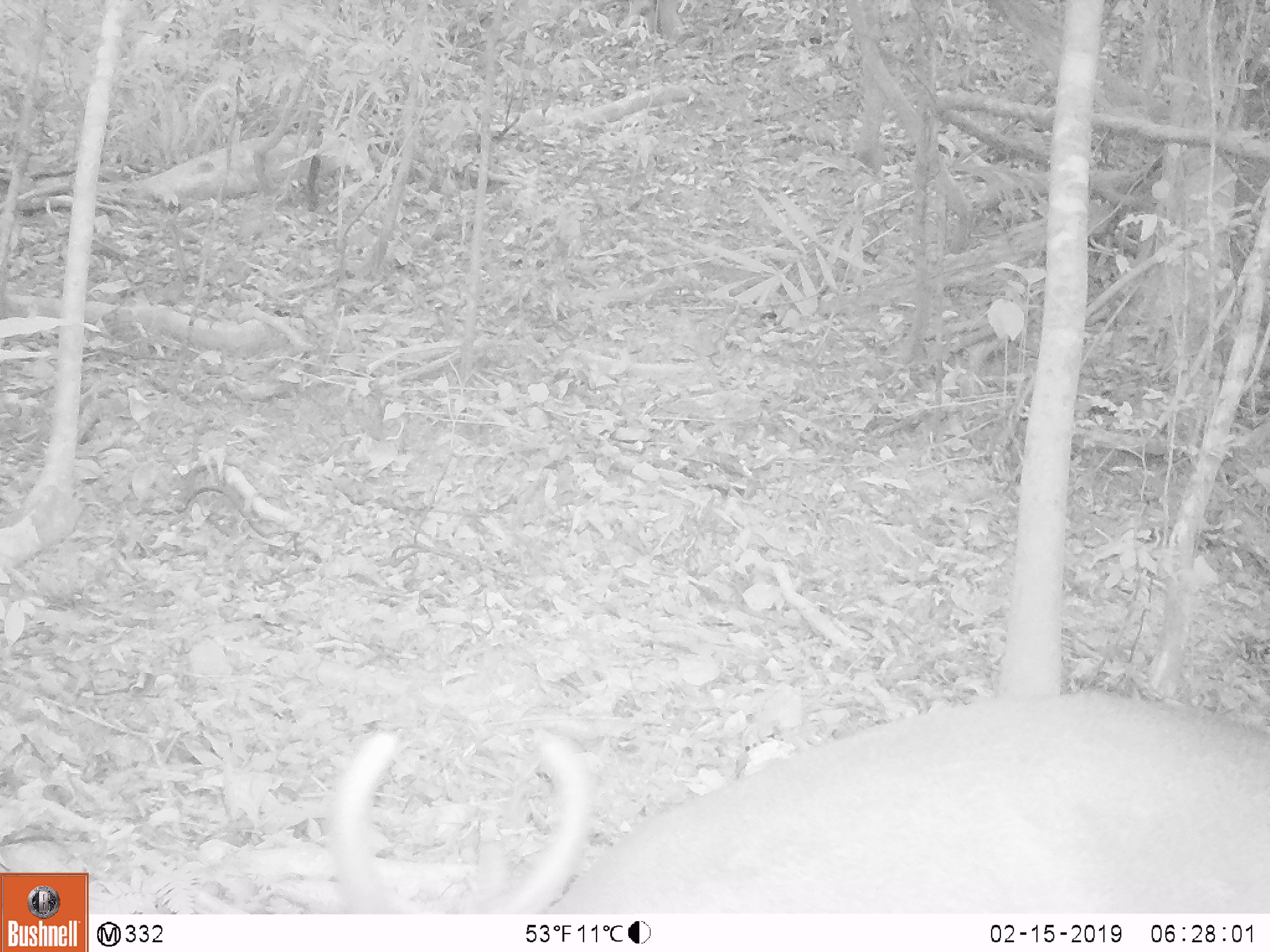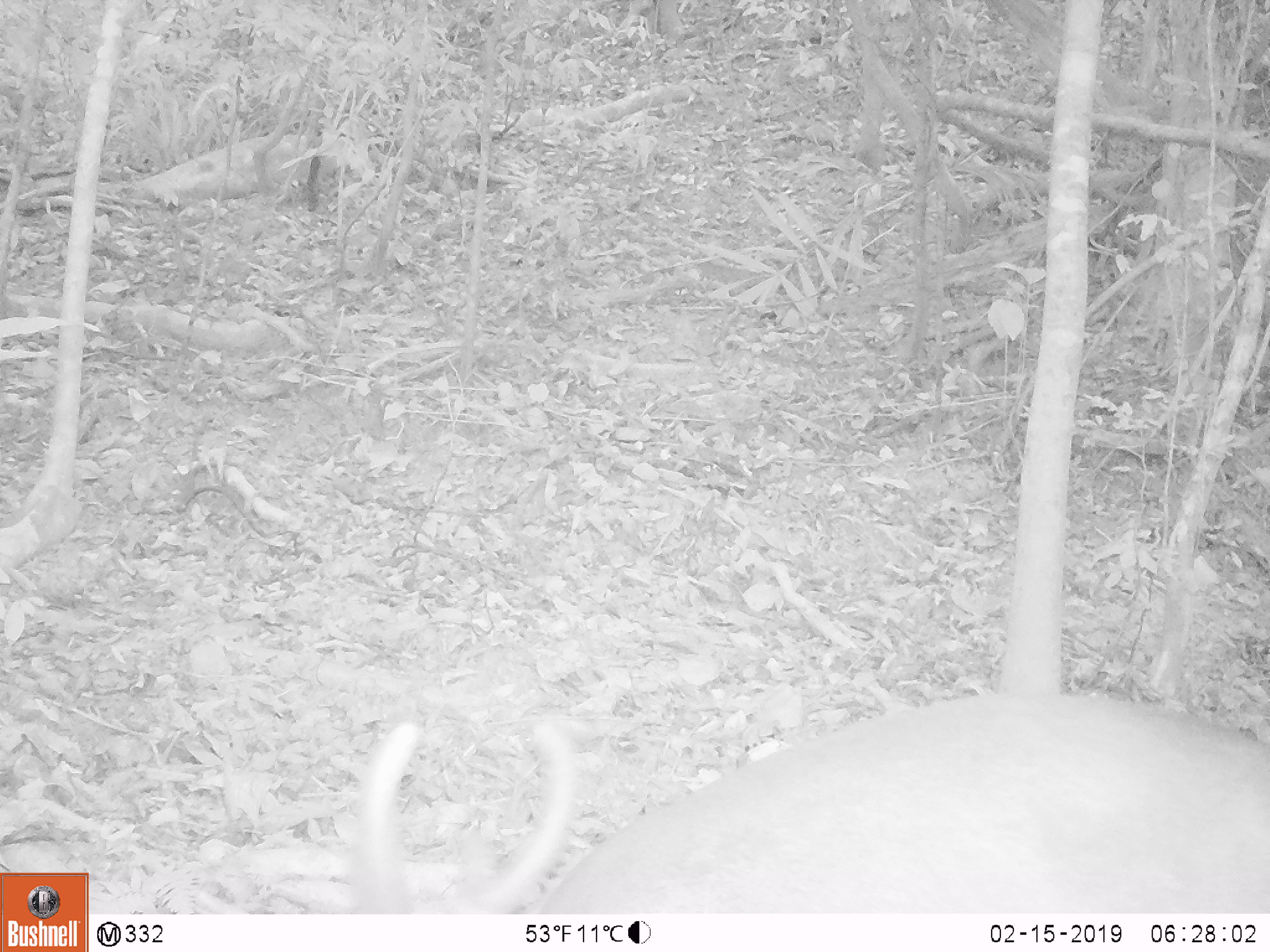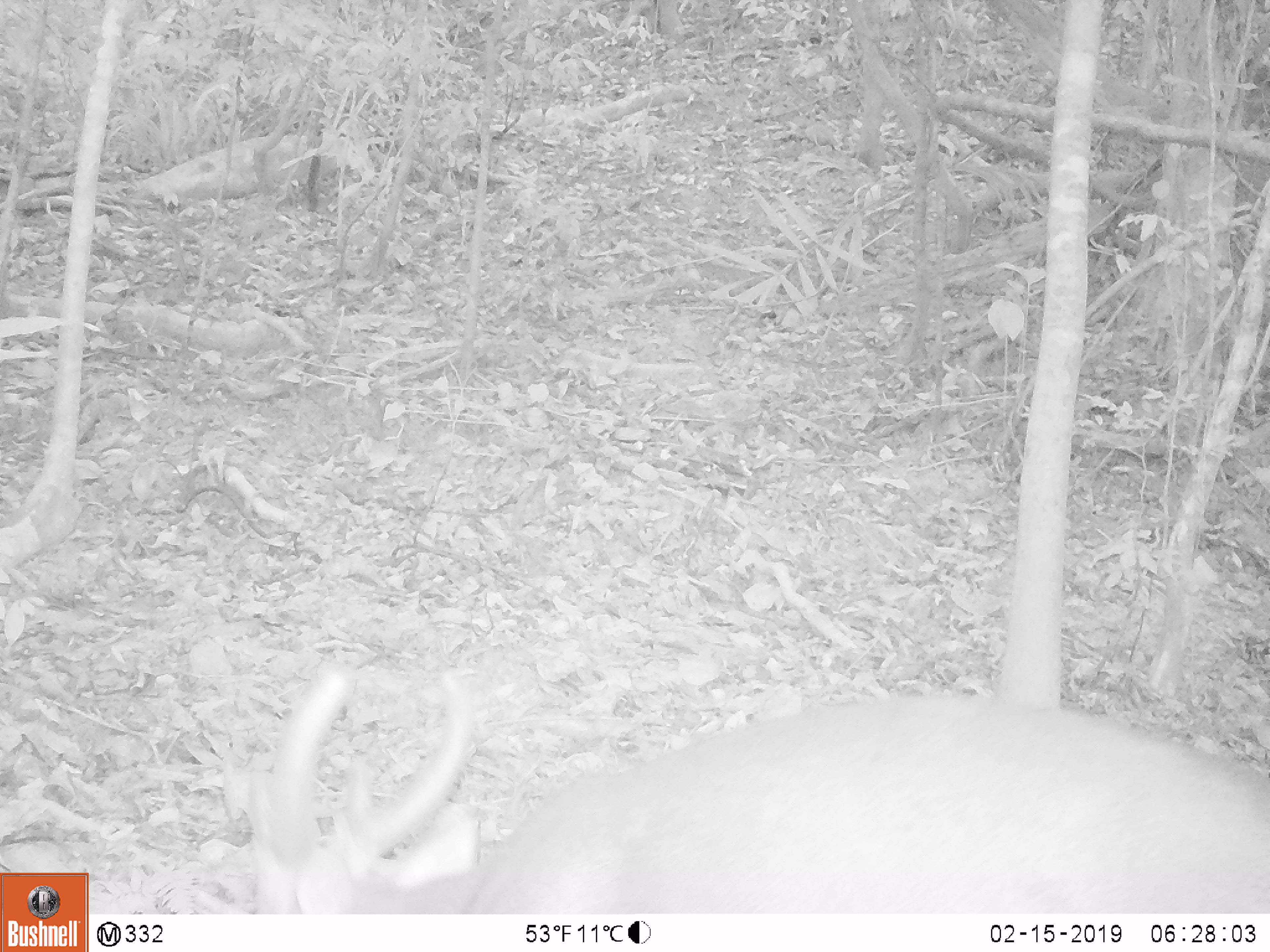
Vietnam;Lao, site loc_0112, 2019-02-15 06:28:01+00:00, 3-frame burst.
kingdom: Animalia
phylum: Chordata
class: Mammalia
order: Artiodactyla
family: Cervidae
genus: Muntiacus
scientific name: Muntiacus vuquangensis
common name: large-antlered muntjac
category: large antlered muntjac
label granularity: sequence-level